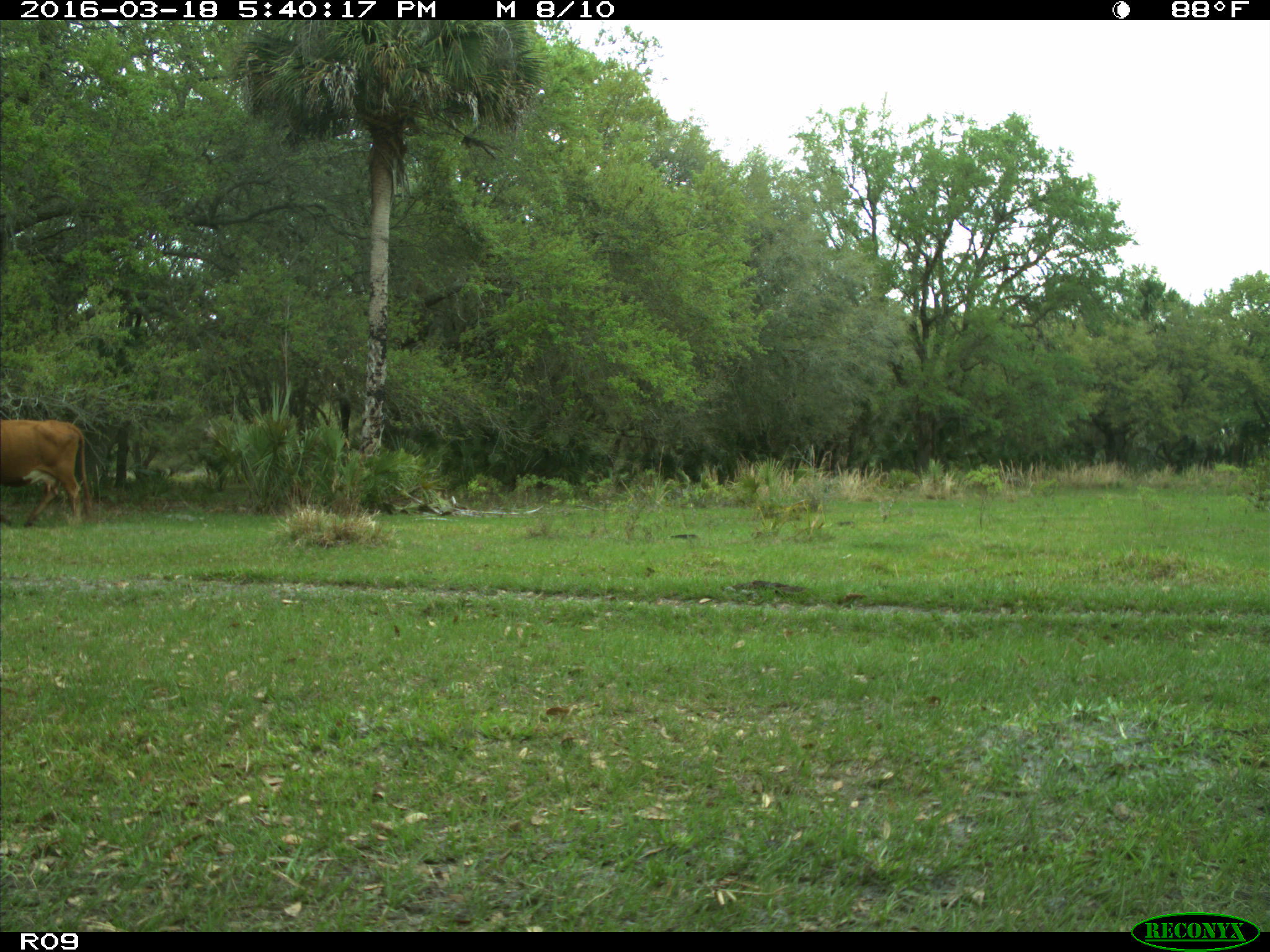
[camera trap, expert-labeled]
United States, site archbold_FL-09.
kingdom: Animalia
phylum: Chordata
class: Mammalia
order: Artiodactyla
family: Bovidae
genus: Bos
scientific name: Bos taurus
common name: domestic cow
Bos taurus (domestic cow).